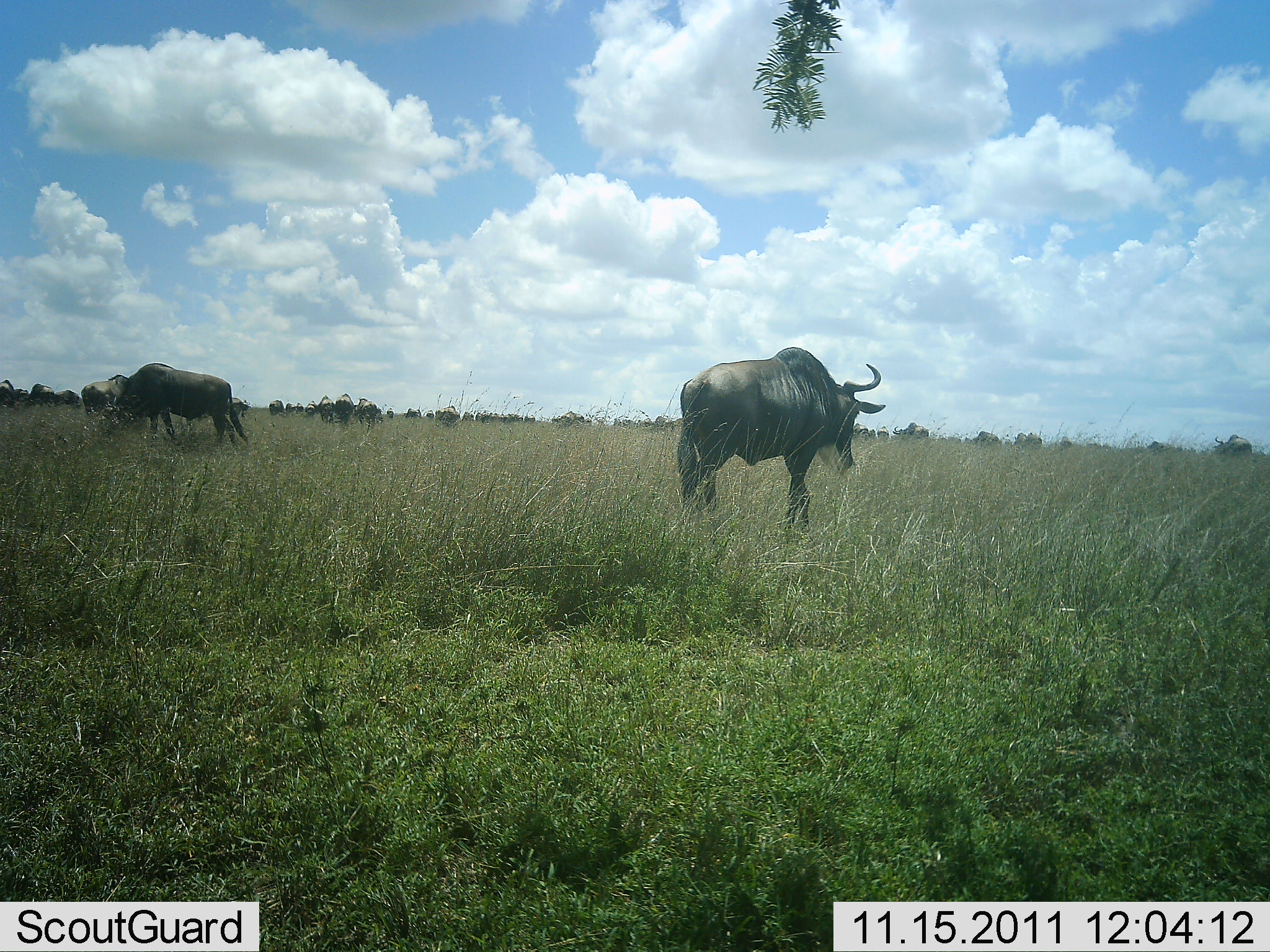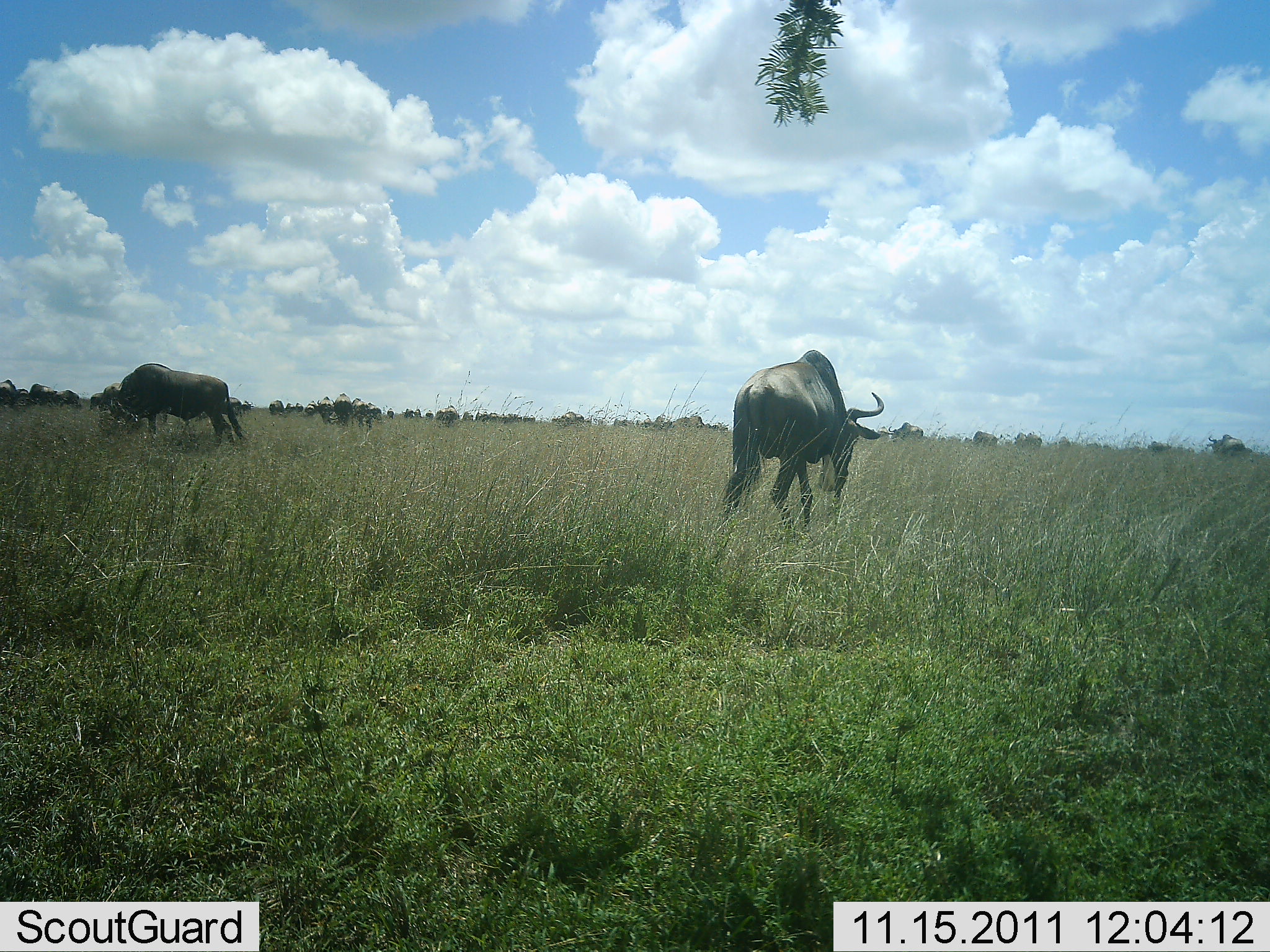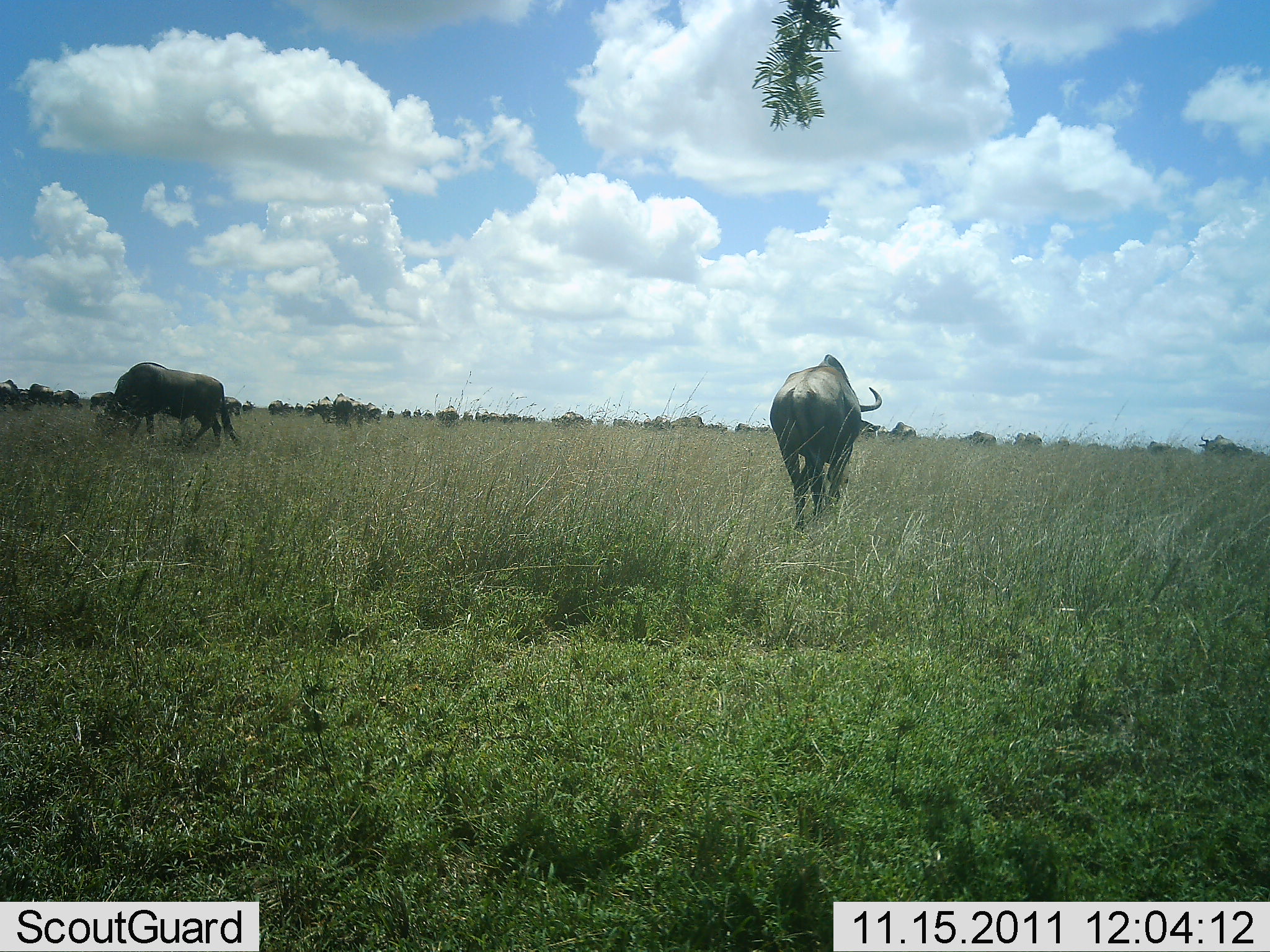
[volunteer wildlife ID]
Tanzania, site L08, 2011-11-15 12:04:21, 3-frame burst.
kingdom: Animalia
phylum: Chordata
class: Mammalia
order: Artiodactyla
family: Bovidae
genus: Connochaetes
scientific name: Connochaetes taurinus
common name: blue wildebeest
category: wildebeest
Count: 11-50.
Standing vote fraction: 23%.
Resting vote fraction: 0%.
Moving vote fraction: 77%.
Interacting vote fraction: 0%.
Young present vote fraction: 0%.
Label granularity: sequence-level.